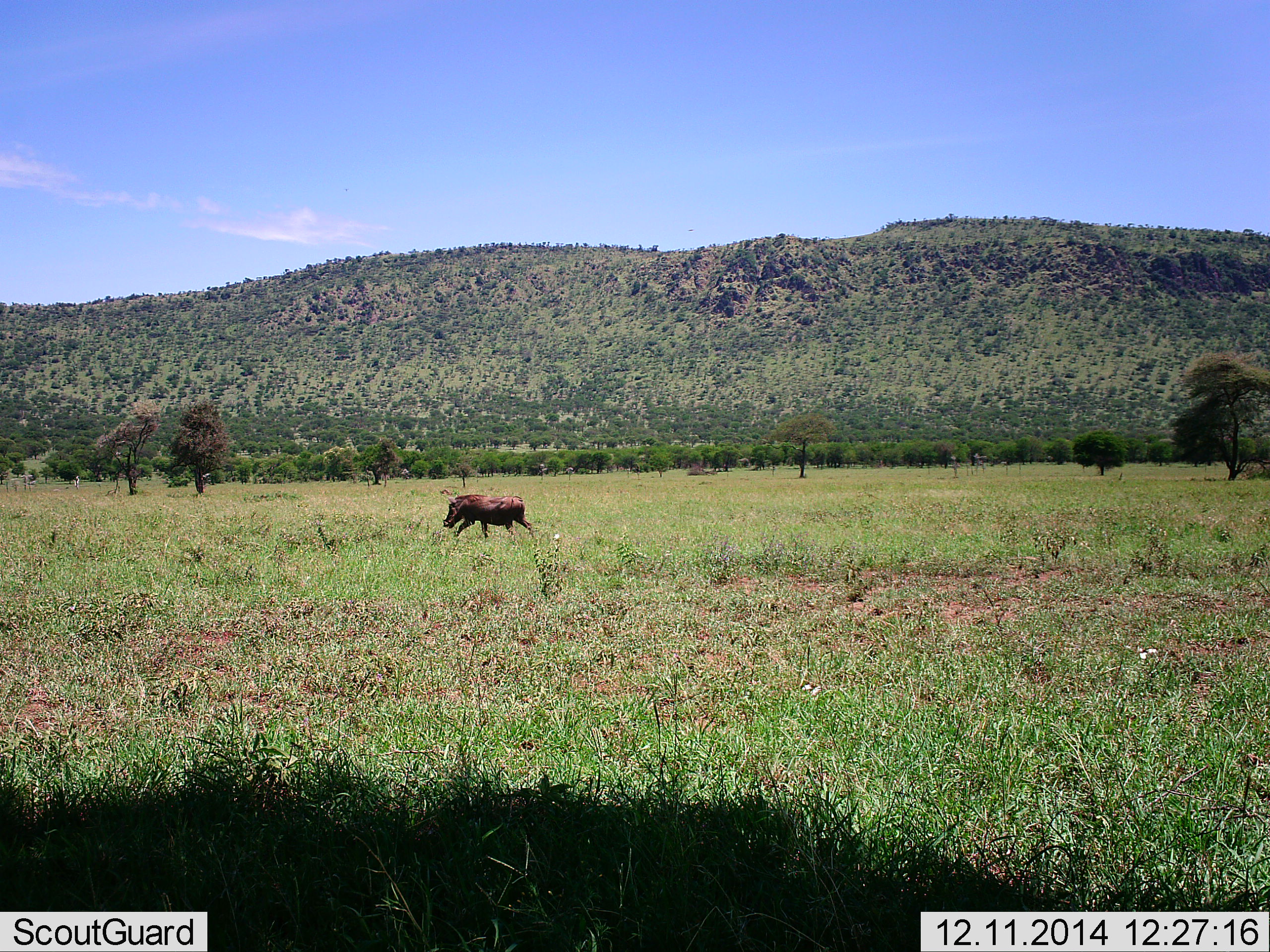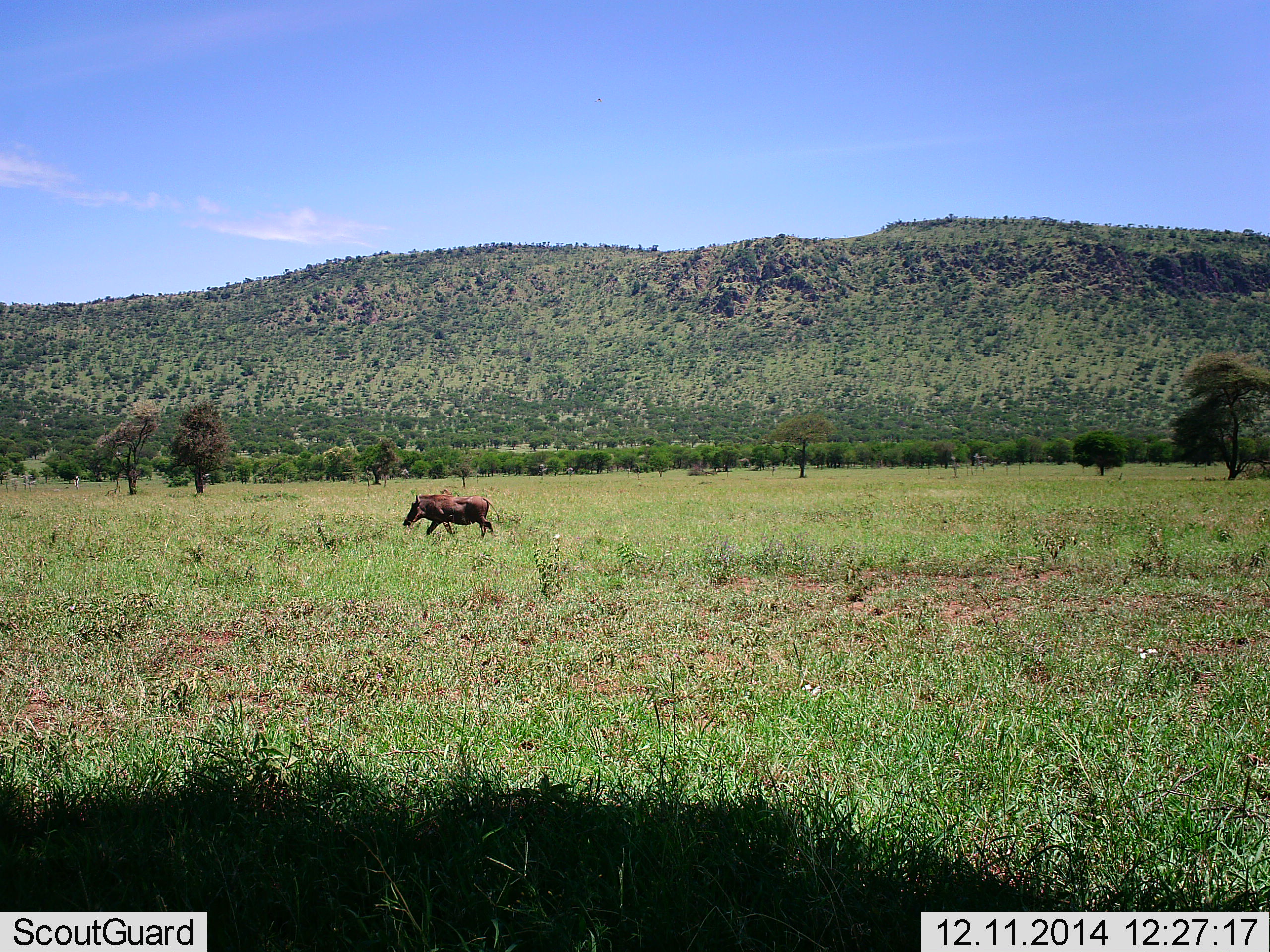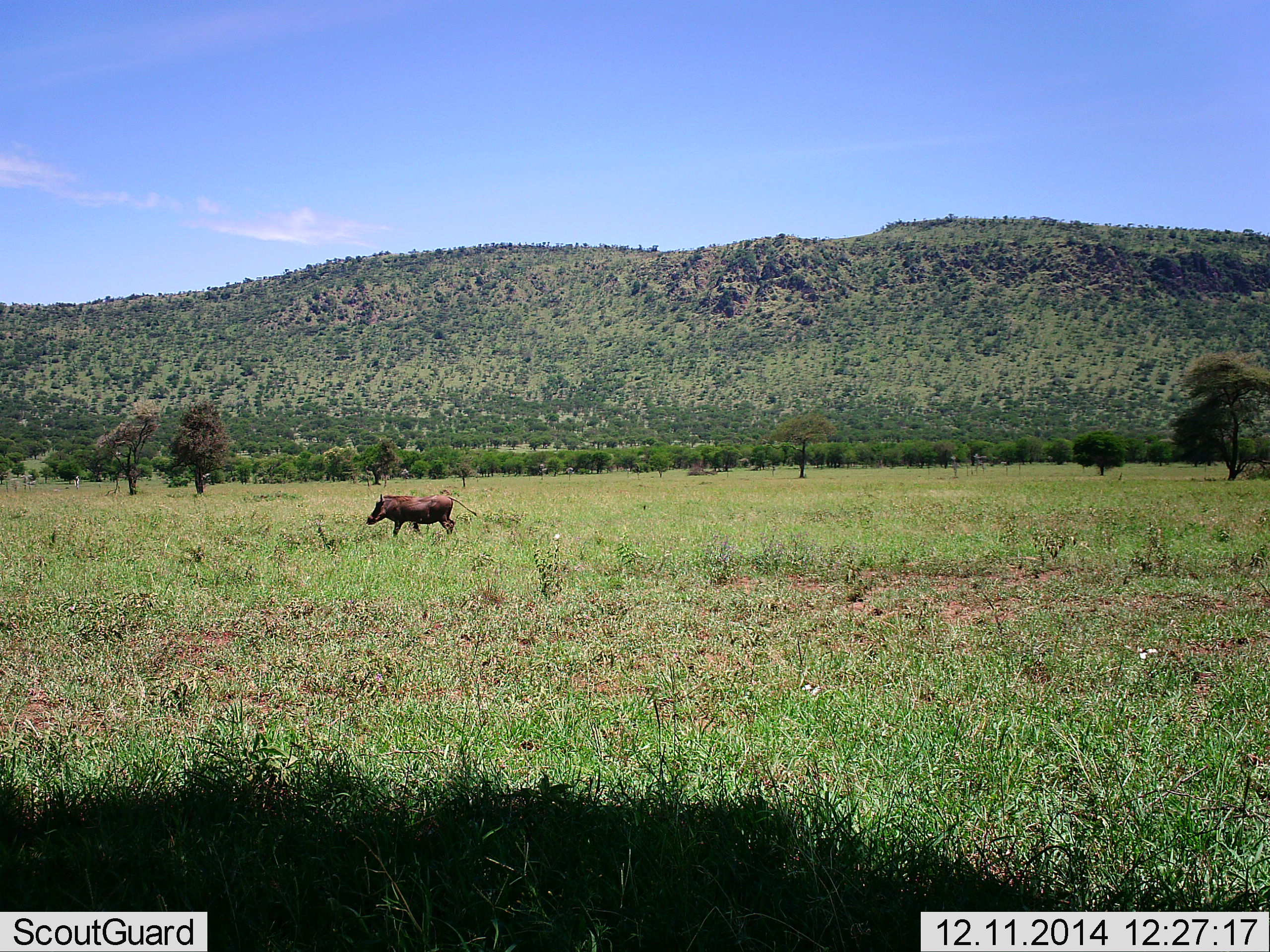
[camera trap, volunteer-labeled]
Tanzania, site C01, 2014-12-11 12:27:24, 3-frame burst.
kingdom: Animalia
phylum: Chordata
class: Mammalia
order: Artiodactyla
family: Suidae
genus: Phacochoerus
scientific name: Phacochoerus africanus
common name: warthog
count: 1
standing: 0%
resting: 0%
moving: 100%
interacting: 0%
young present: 0%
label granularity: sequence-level